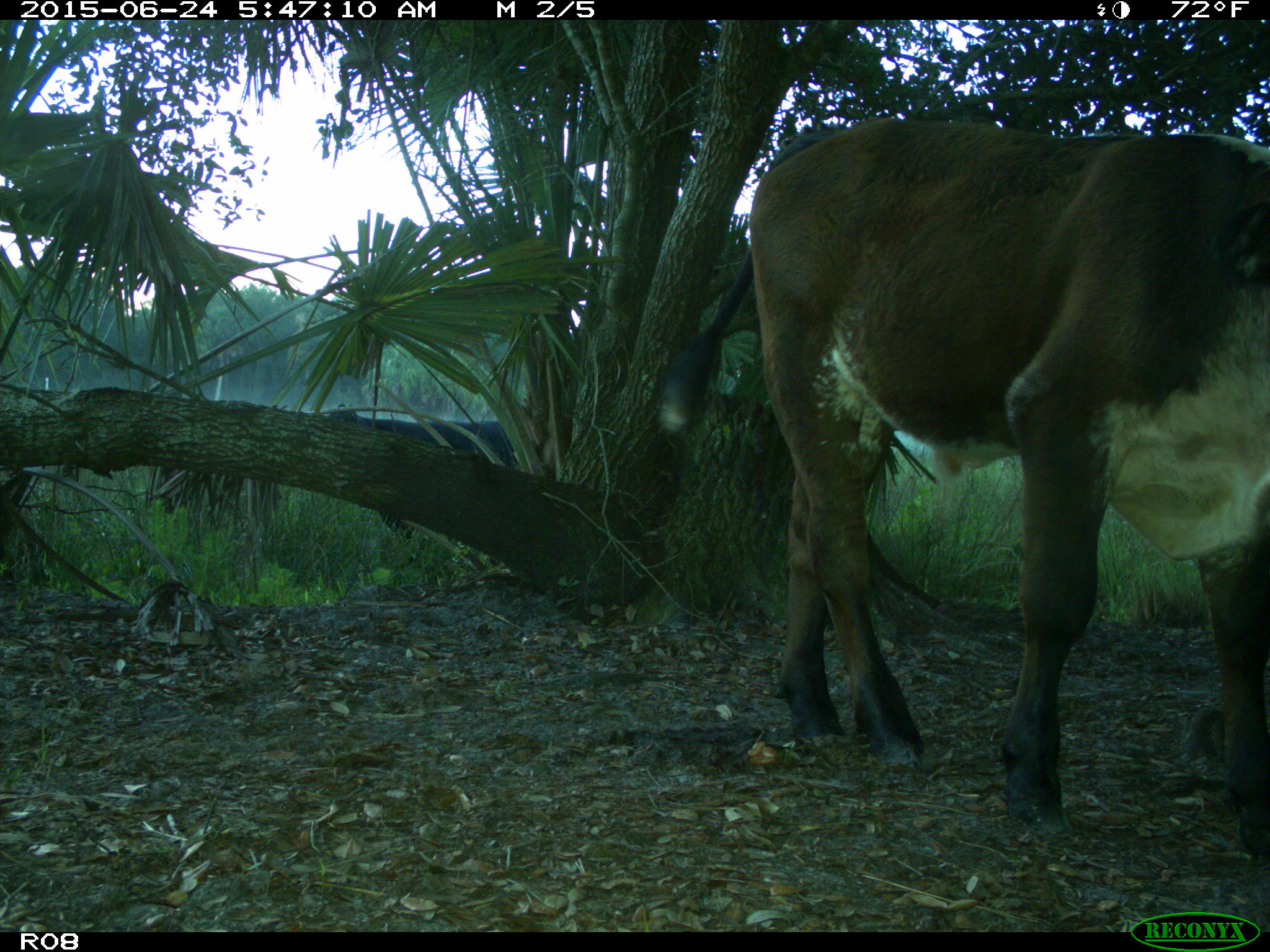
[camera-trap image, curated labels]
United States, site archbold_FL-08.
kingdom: Animalia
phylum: Chordata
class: Mammalia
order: Artiodactyla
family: Bovidae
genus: Bos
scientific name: Bos taurus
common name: domestic cow